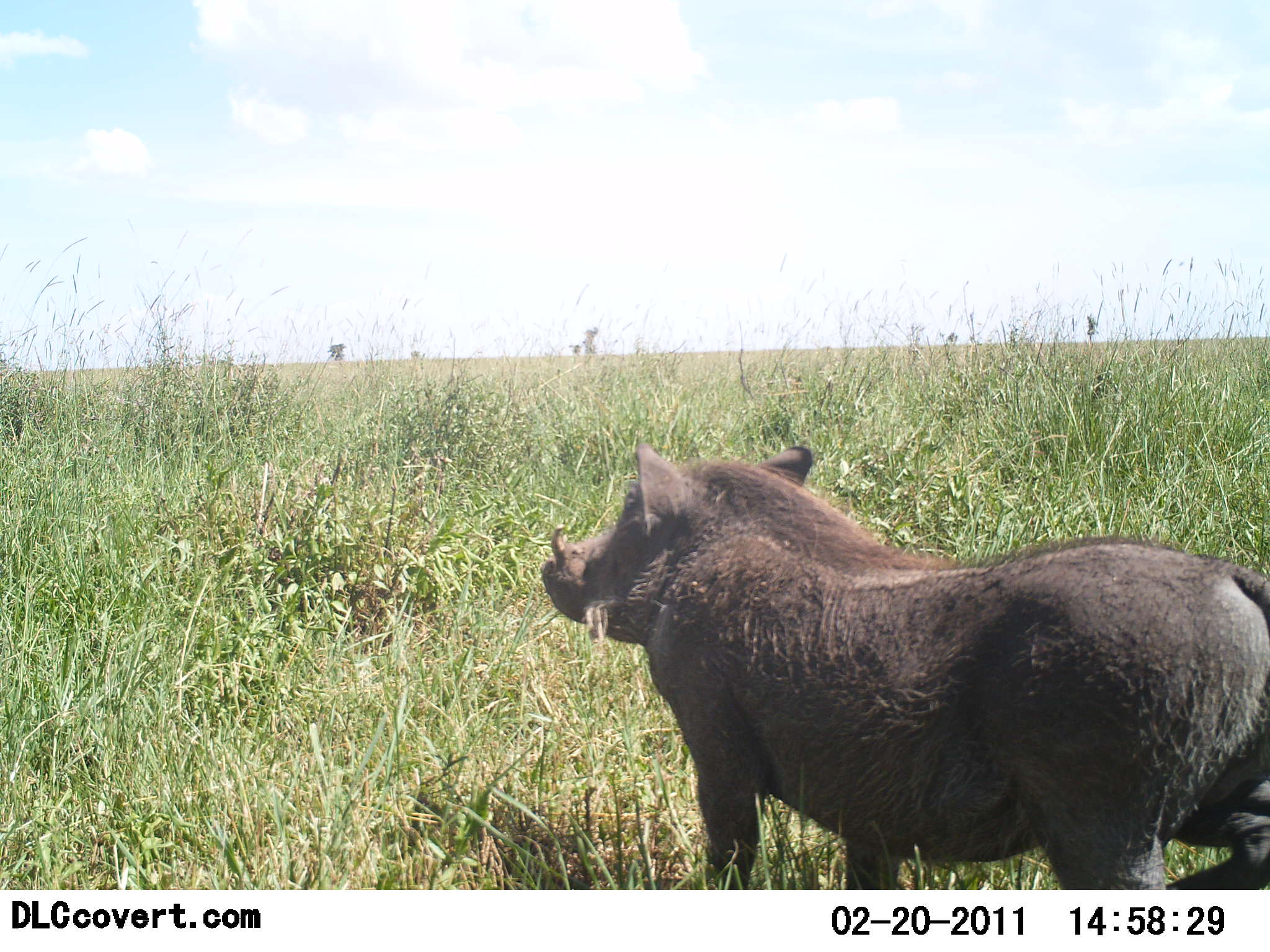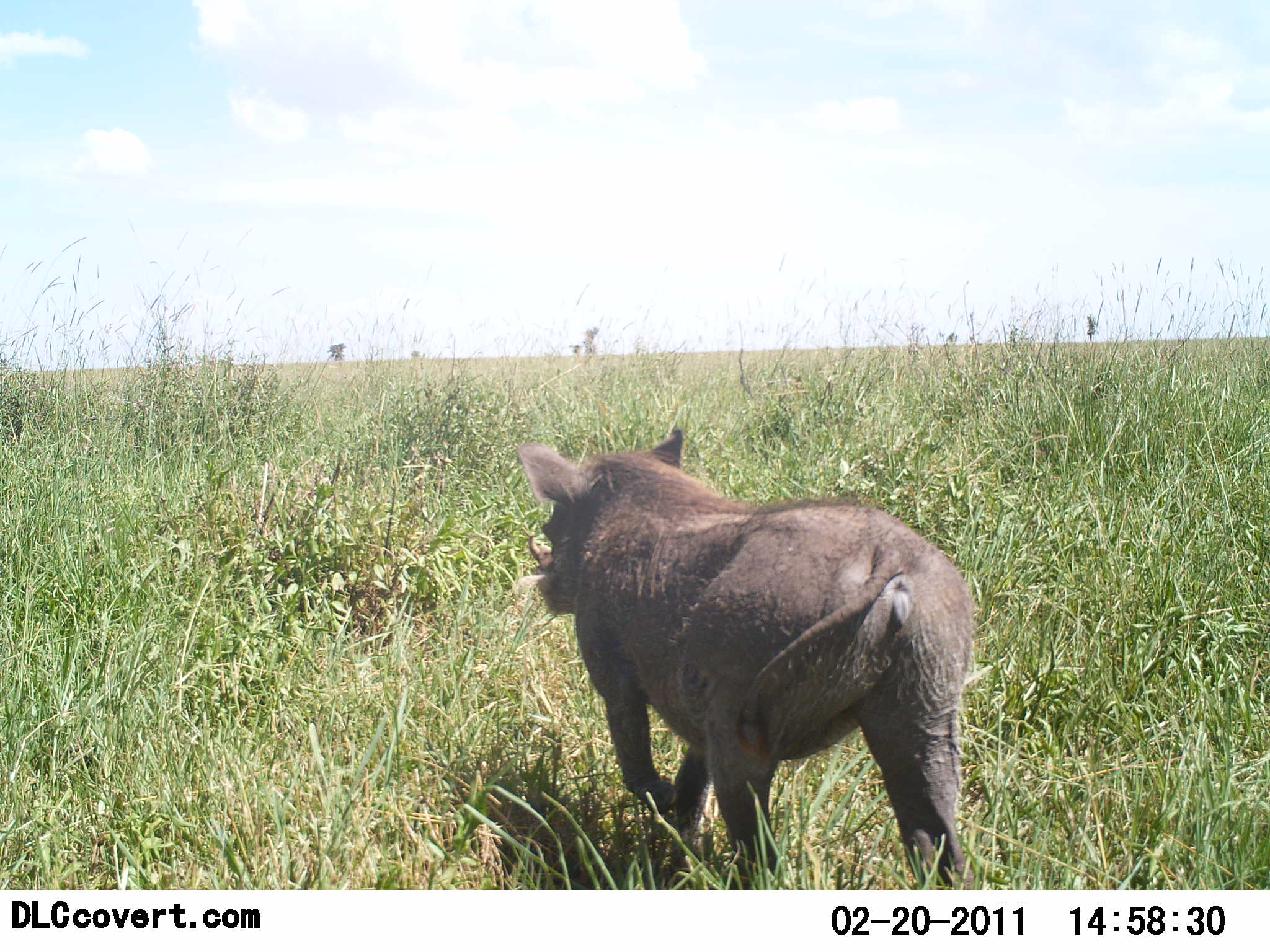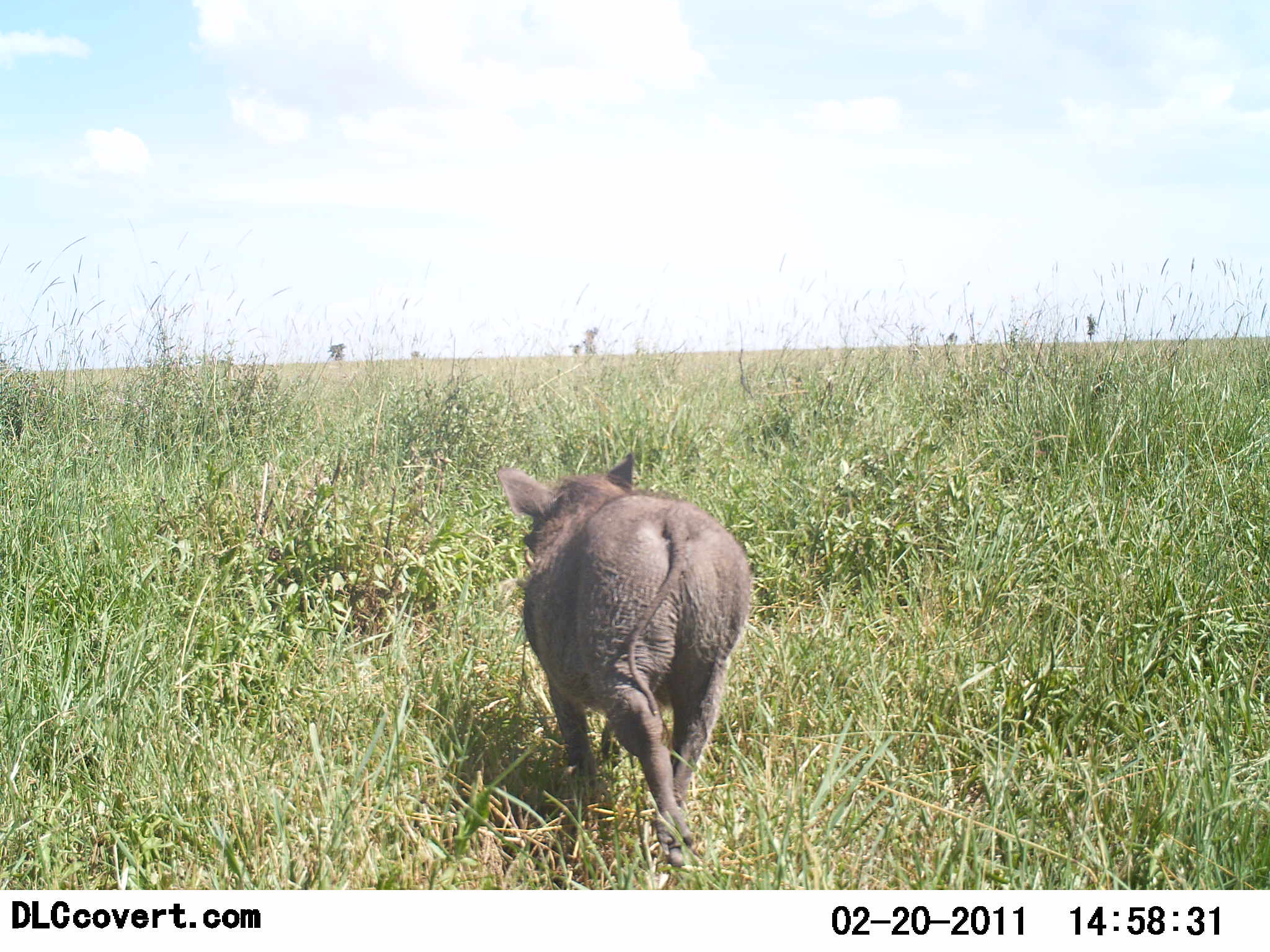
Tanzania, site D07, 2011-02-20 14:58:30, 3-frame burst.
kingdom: Animalia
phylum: Chordata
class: Mammalia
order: Artiodactyla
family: Suidae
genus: Phacochoerus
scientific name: Phacochoerus africanus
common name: warthog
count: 1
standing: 0%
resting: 0%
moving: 91%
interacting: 0%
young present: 0%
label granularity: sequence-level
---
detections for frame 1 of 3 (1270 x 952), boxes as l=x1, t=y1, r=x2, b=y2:
animal: l=539, t=441, r=1270, b=889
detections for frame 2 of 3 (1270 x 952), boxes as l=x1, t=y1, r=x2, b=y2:
animal: l=515, t=426, r=978, b=891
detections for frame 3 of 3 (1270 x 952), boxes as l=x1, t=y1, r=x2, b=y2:
animal: l=495, t=450, r=754, b=870